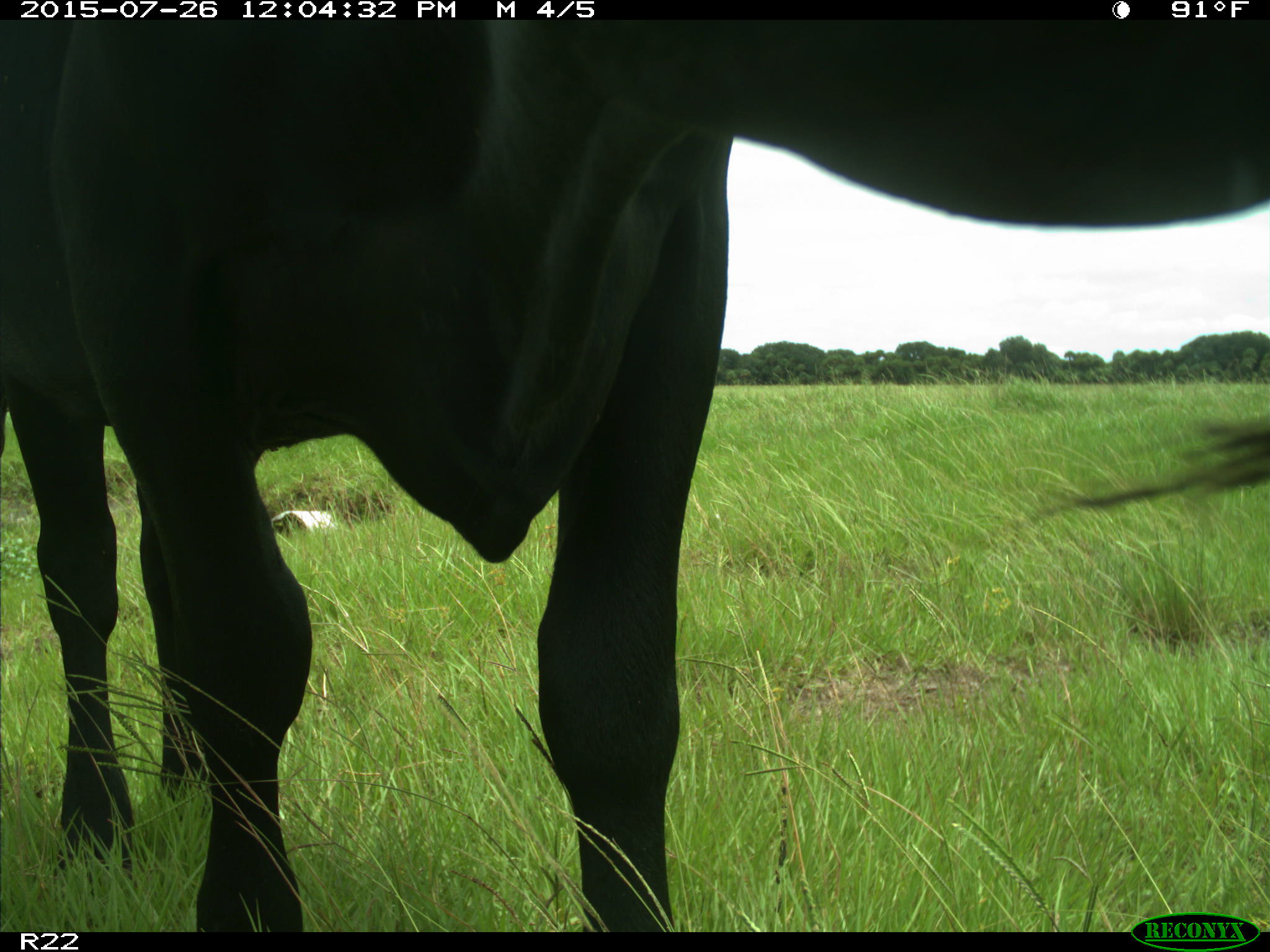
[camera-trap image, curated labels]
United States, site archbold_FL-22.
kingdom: Animalia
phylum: Chordata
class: Mammalia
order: Artiodactyla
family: Bovidae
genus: Bos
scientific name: Bos taurus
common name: domestic cow